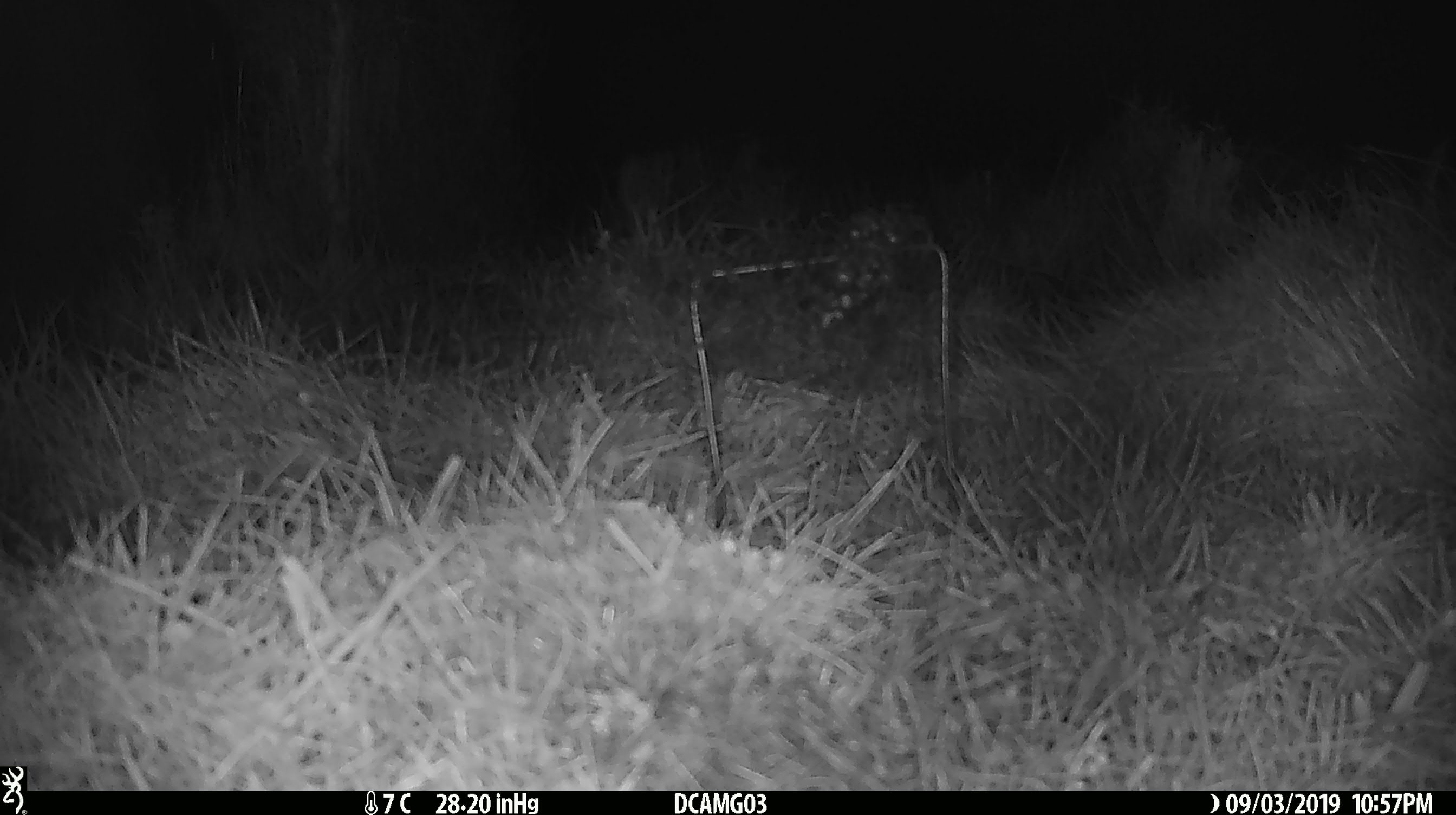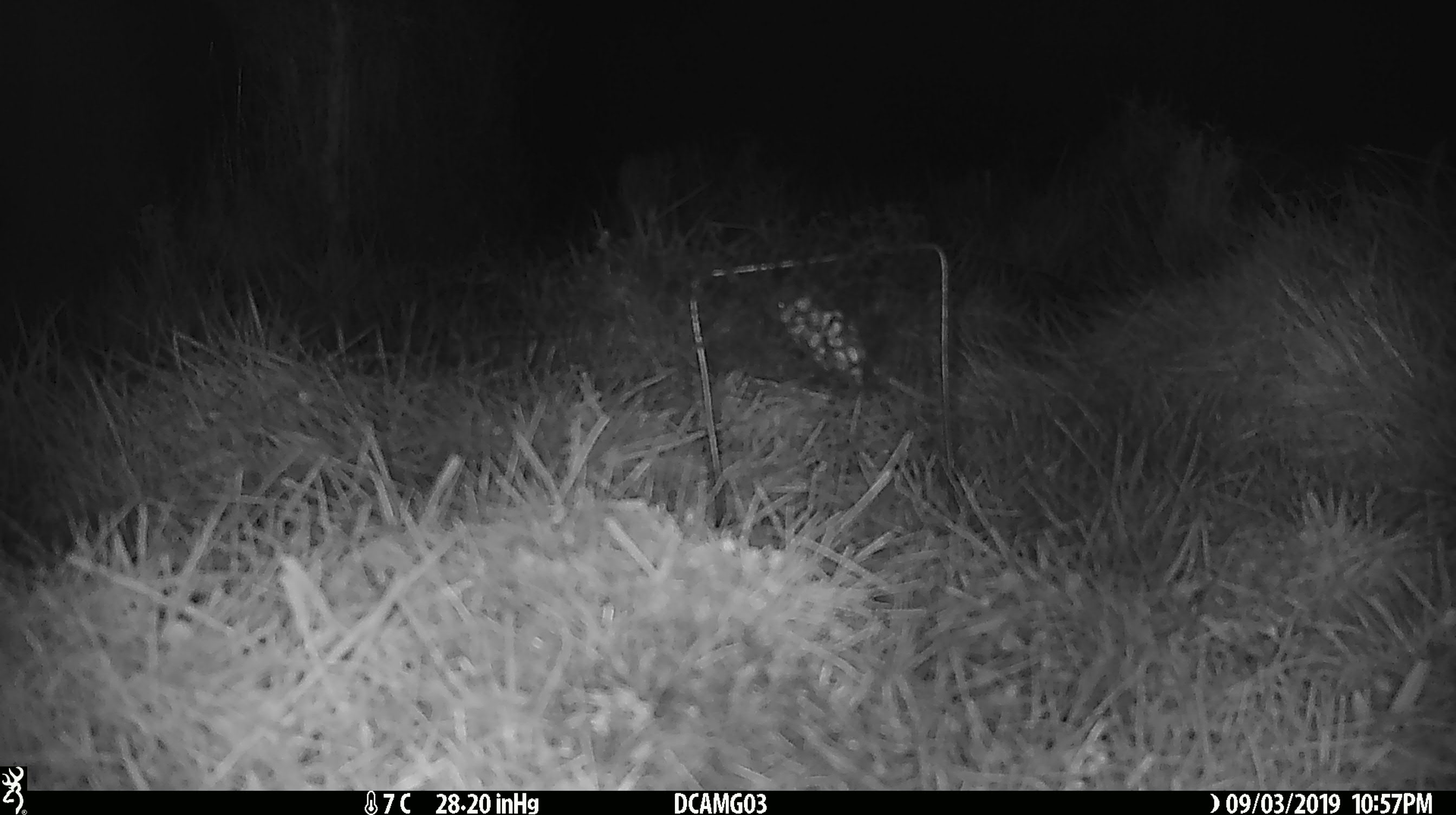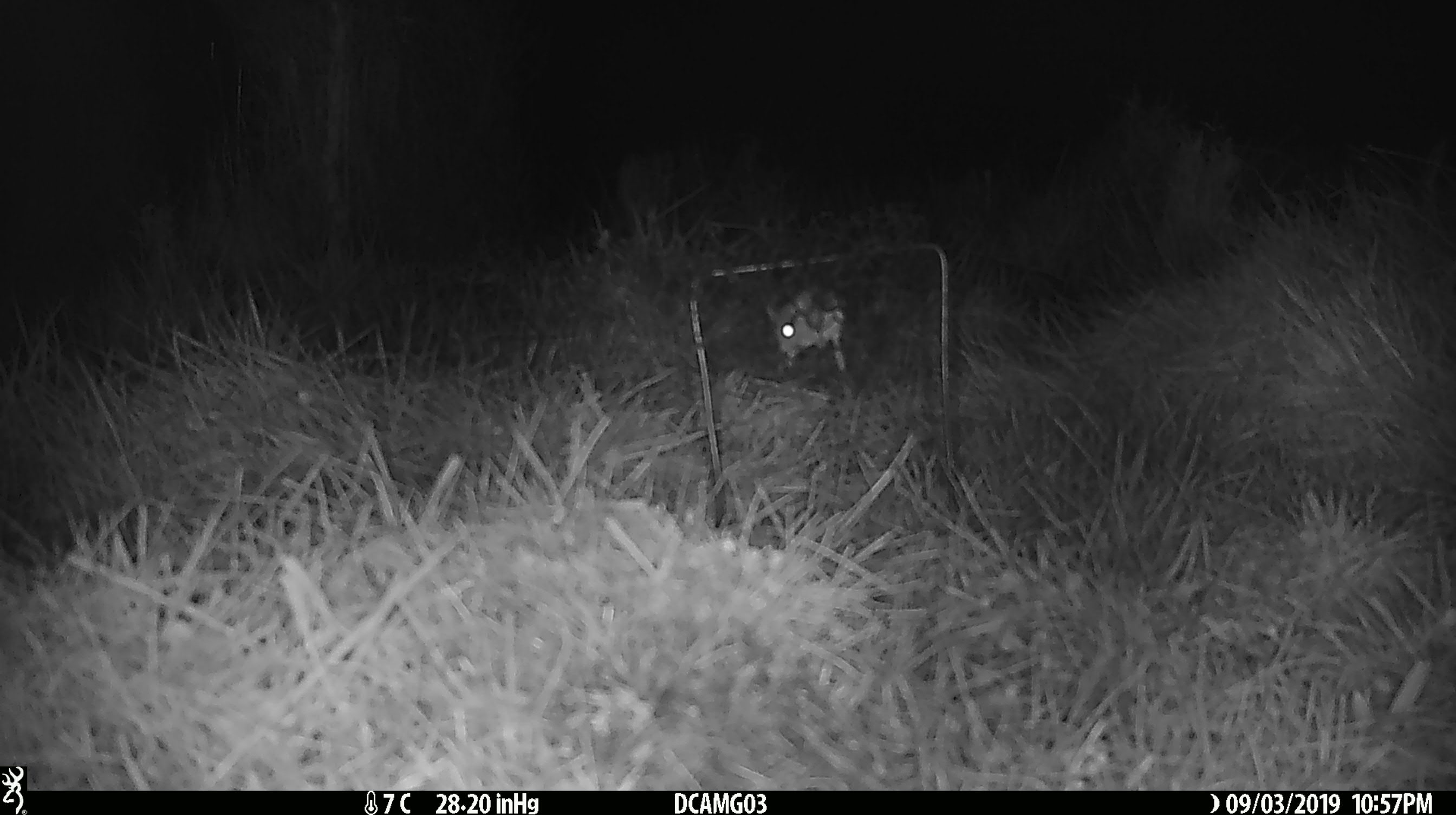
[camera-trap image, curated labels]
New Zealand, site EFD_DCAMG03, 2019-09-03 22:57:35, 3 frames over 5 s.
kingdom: Animalia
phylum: Chordata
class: Mammalia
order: Rodentia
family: Muridae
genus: Mus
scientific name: Mus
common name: mouse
Mouse (Mus).